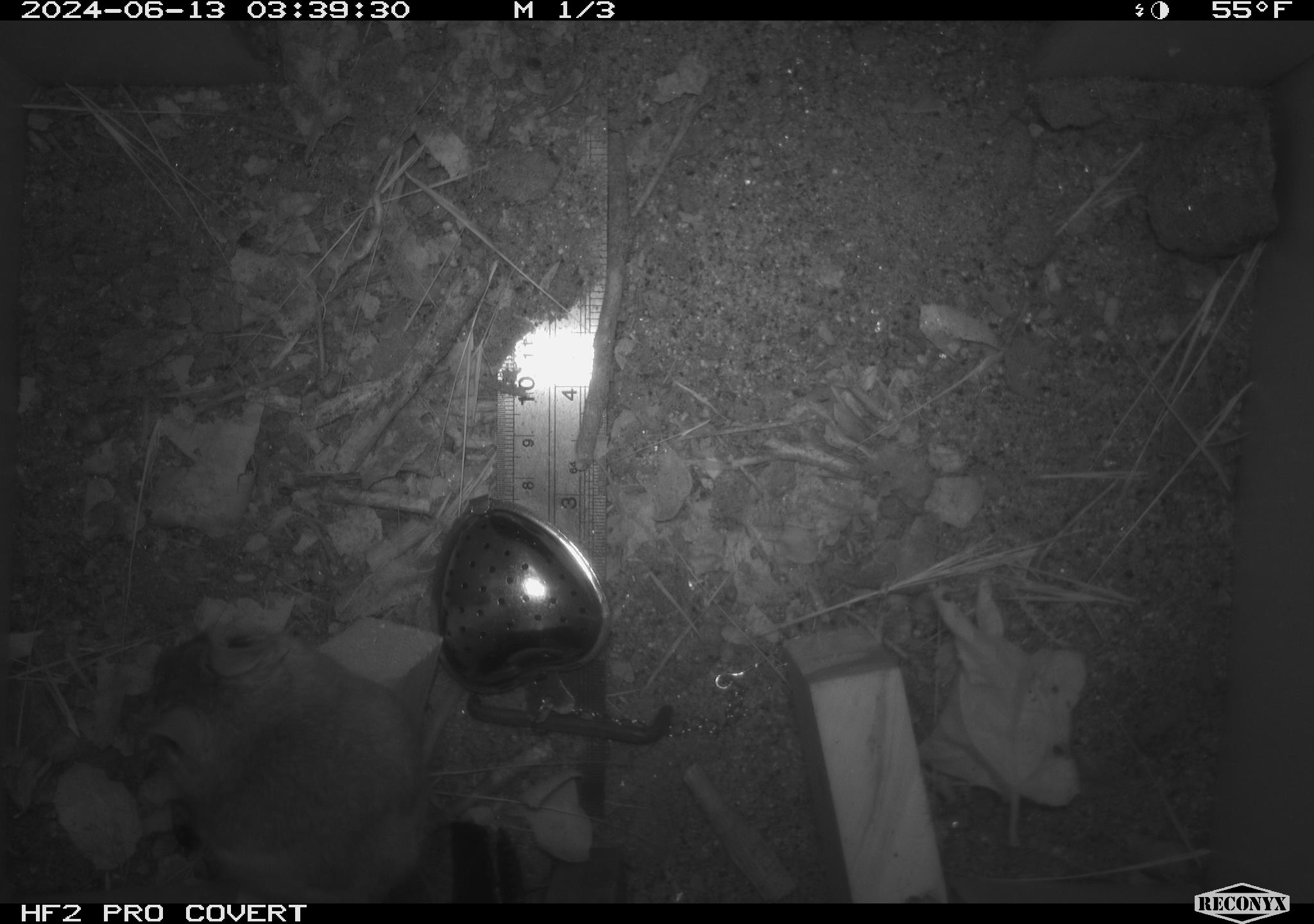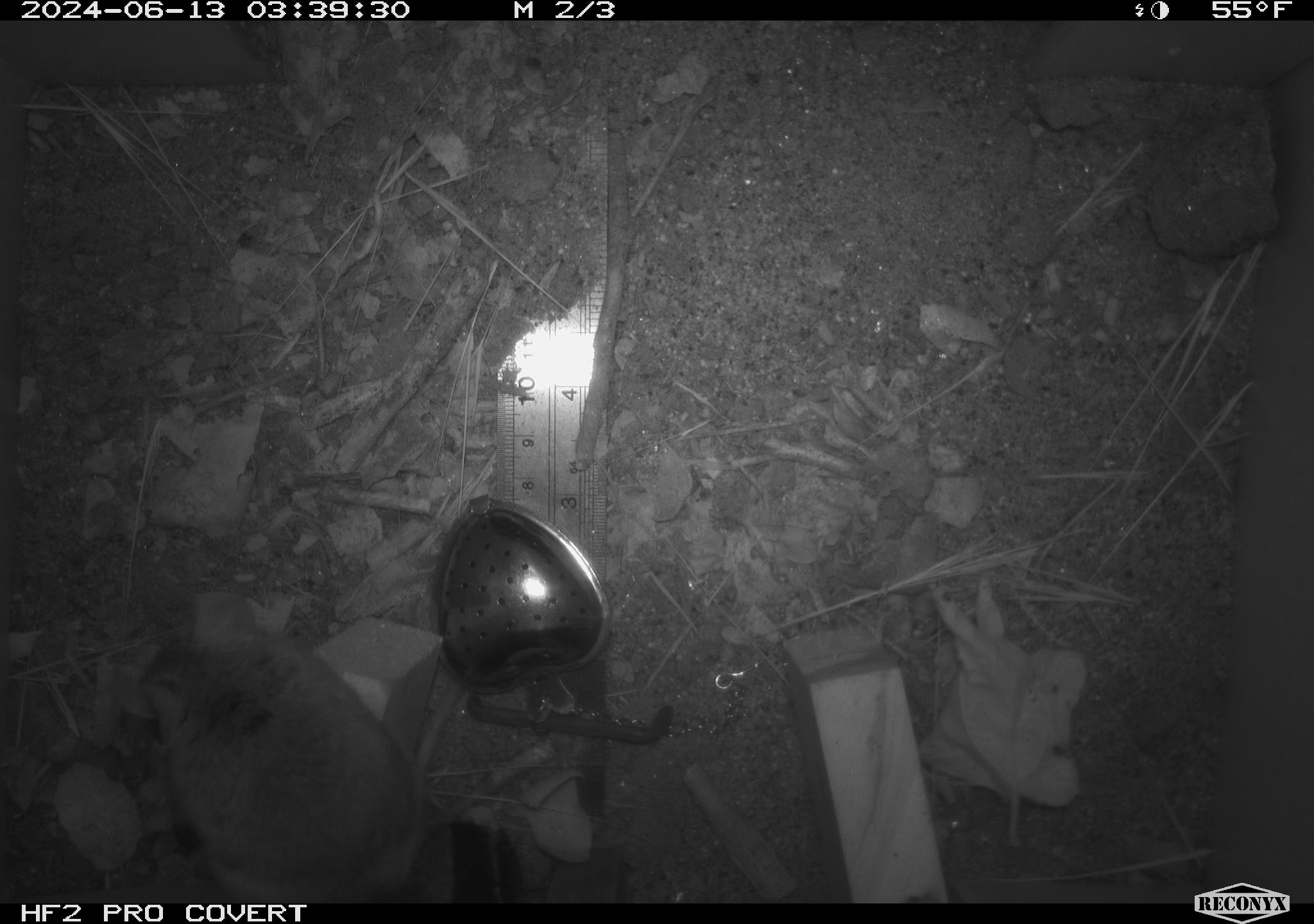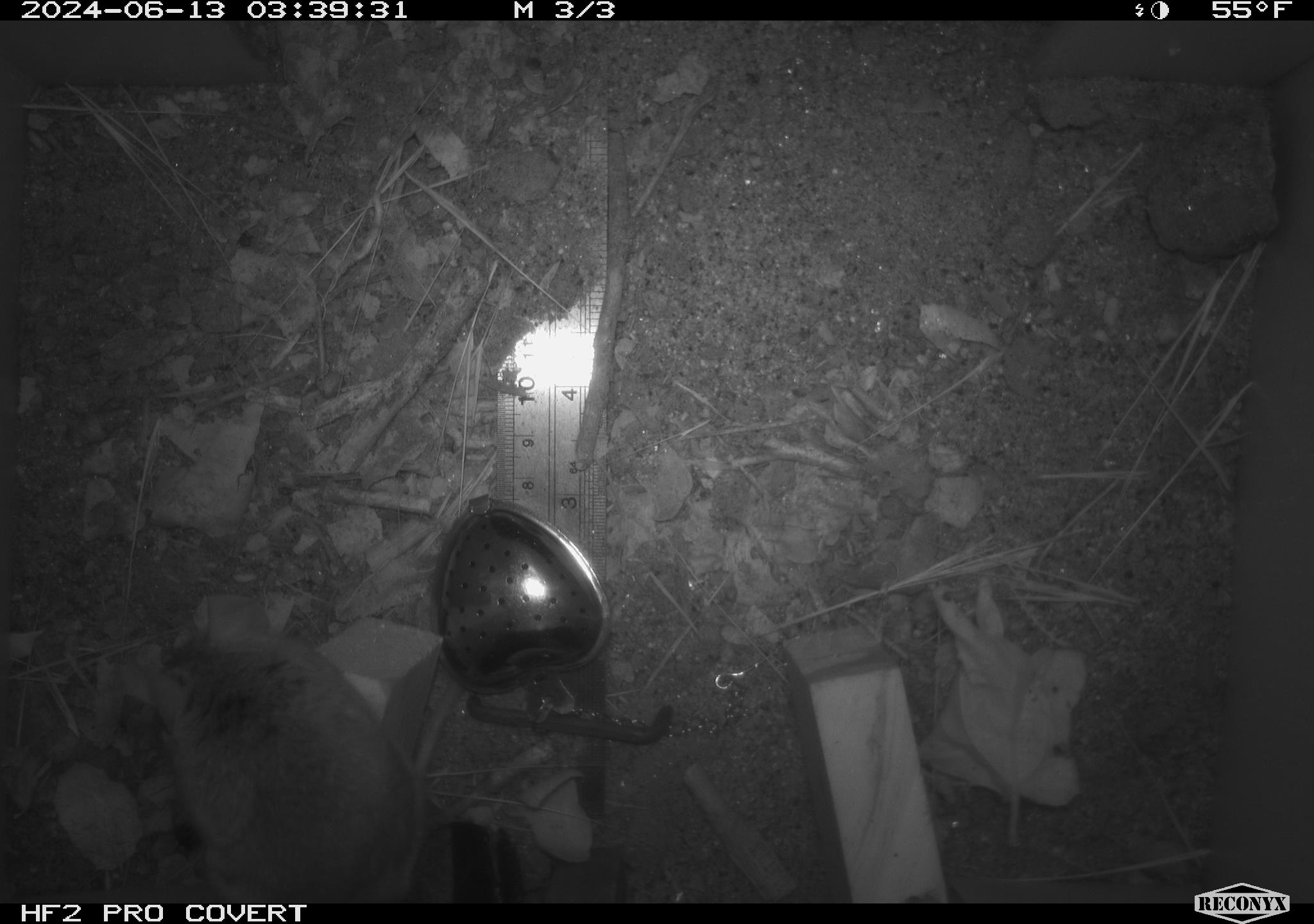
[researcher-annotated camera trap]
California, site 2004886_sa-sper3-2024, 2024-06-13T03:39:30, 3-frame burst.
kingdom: Animalia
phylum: Chordata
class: Mammalia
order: Rodentia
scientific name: Rodentia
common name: mouse species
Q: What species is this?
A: Mouse species (Rodentia).